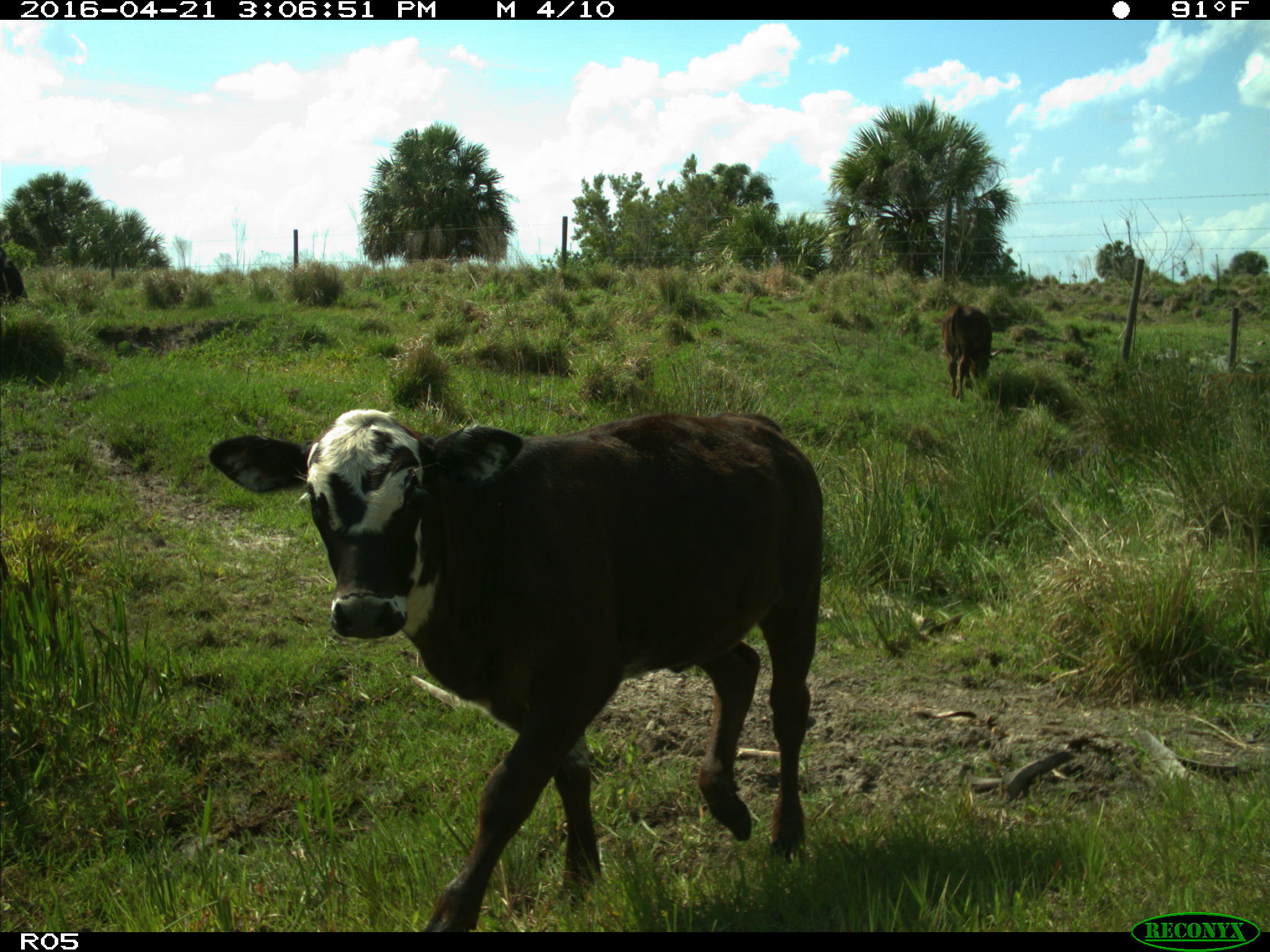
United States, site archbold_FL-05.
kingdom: Animalia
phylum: Chordata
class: Mammalia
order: Artiodactyla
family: Bovidae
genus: Bos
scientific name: Bos taurus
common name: domestic cow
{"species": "Bos taurus (domestic cow)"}